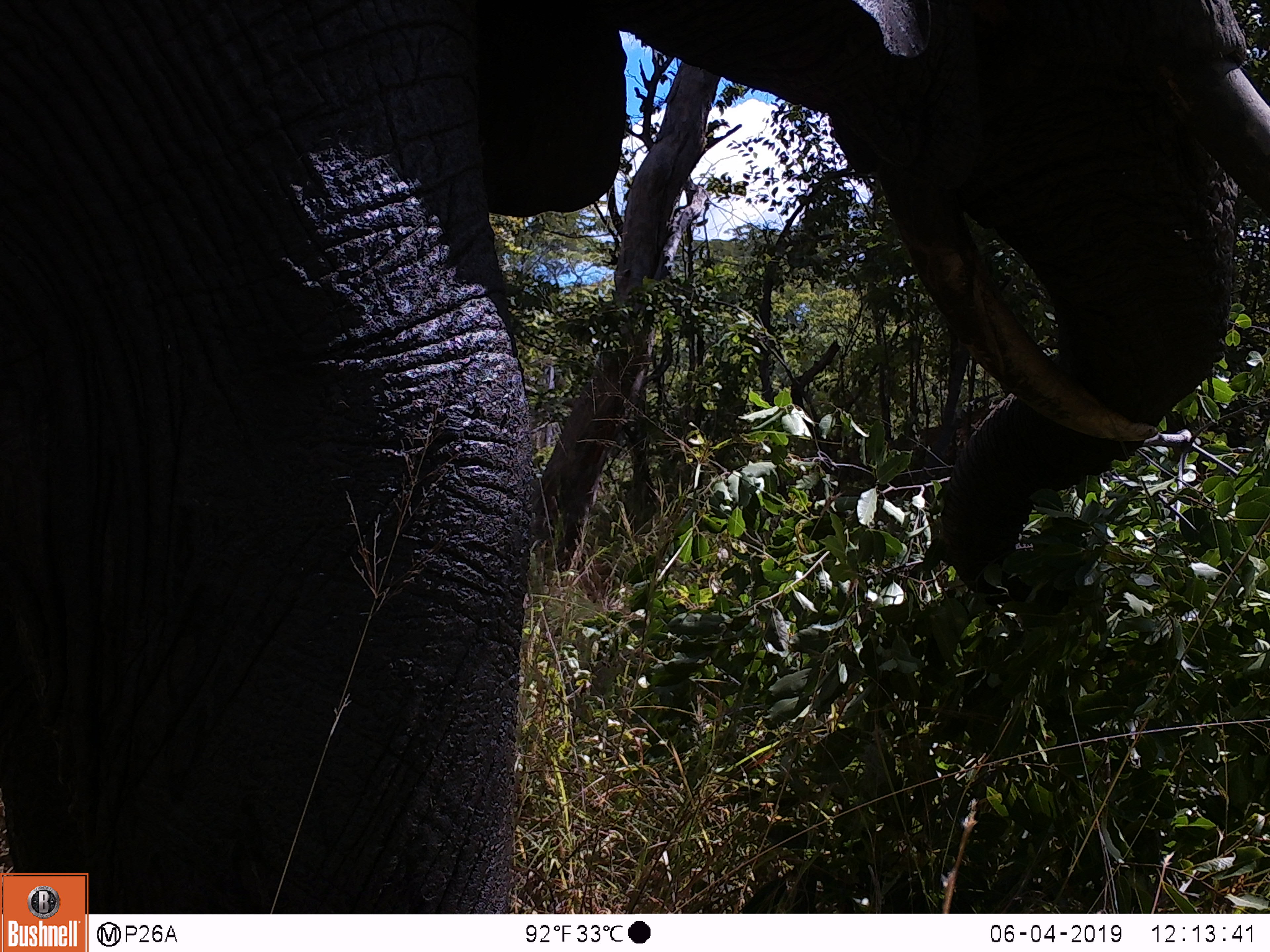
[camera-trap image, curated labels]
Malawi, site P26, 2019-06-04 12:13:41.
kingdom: Animalia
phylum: Chordata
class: Mammalia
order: Proboscidea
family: Elephantidae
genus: Loxodonta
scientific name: Loxodonta africana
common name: african savanna elephant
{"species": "african savanna elephant (Loxodonta africana)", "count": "1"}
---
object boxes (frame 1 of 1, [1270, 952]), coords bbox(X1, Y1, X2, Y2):
african savanna elephant: bbox(0, 2, 1269, 869)